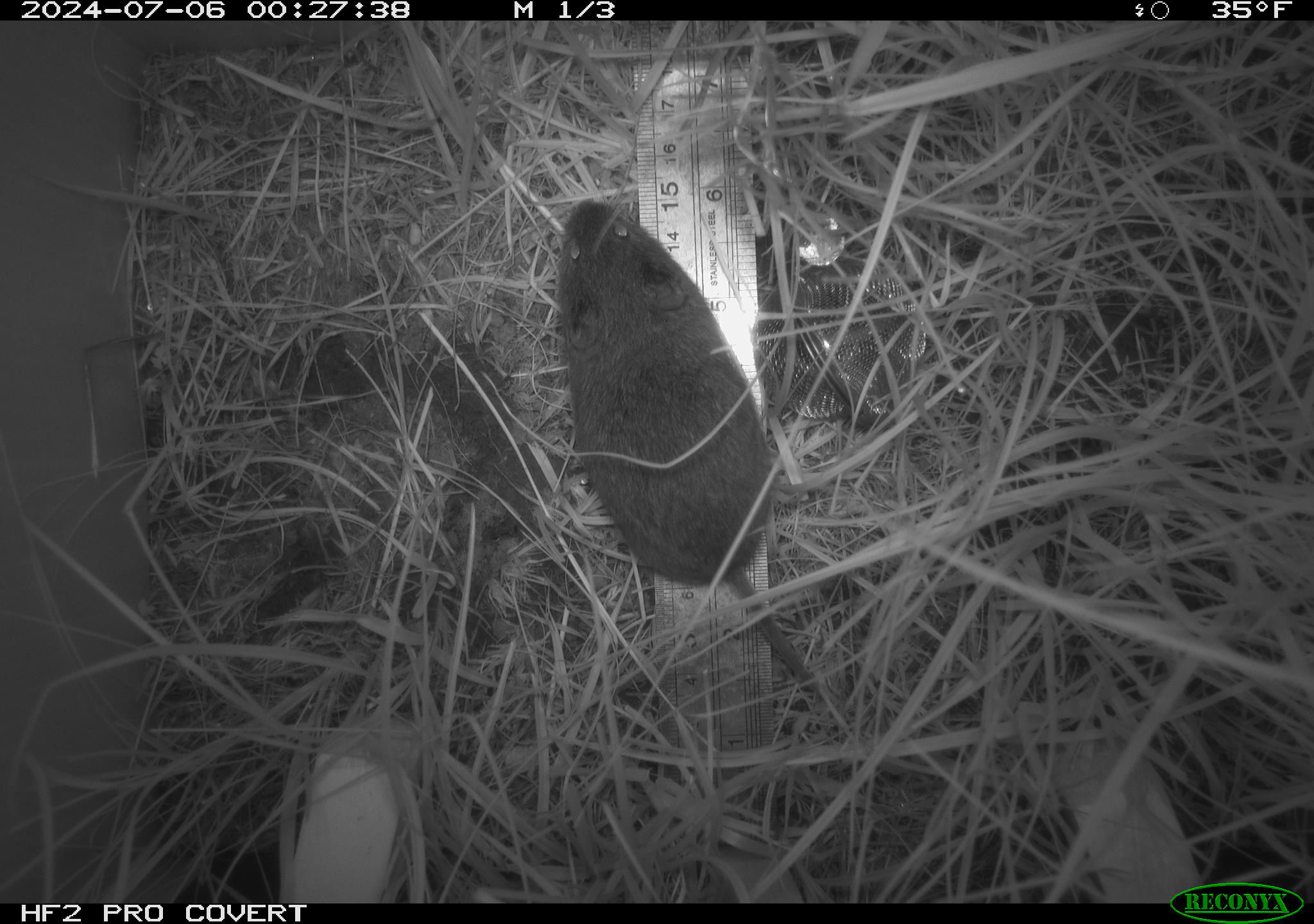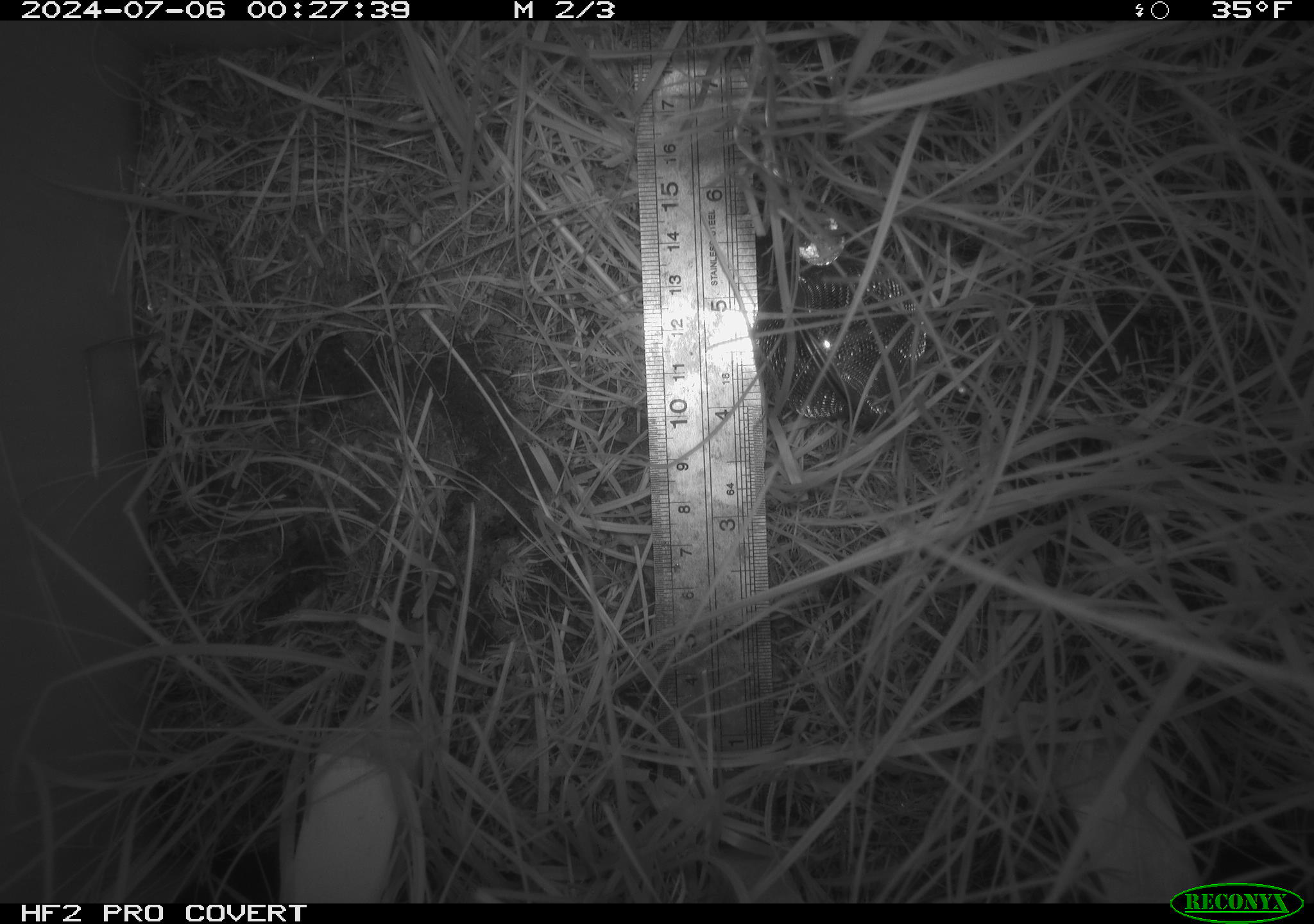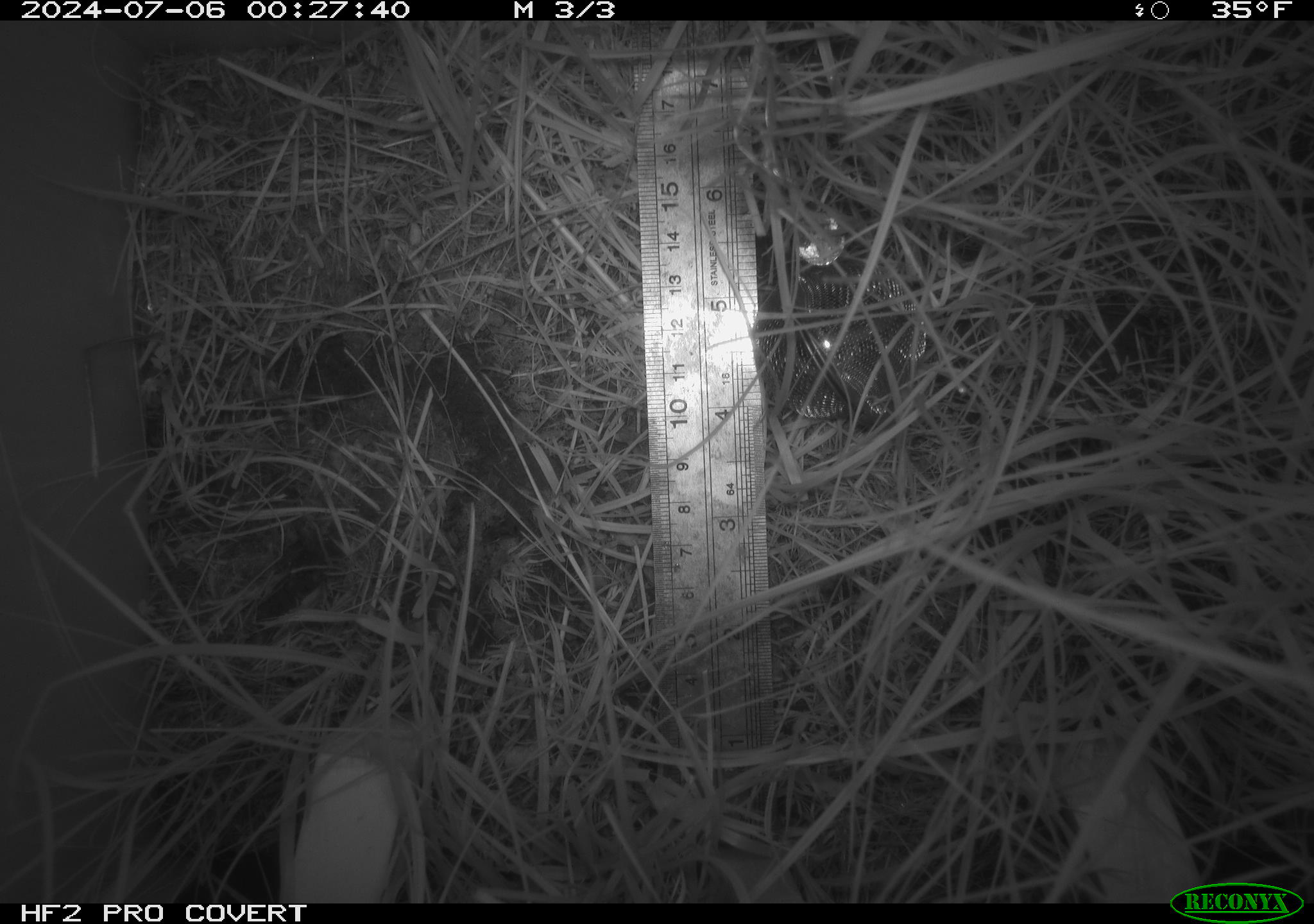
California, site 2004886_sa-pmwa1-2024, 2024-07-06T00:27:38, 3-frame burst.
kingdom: Animalia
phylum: Chordata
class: Mammalia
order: Rodentia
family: Cricetidae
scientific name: Arvicolinae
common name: voles, lemmings, and muskrats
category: arvicolinae subfamily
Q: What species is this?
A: Arvicolinae subfamily (voles, lemmings, and muskrats) (Arvicolinae).